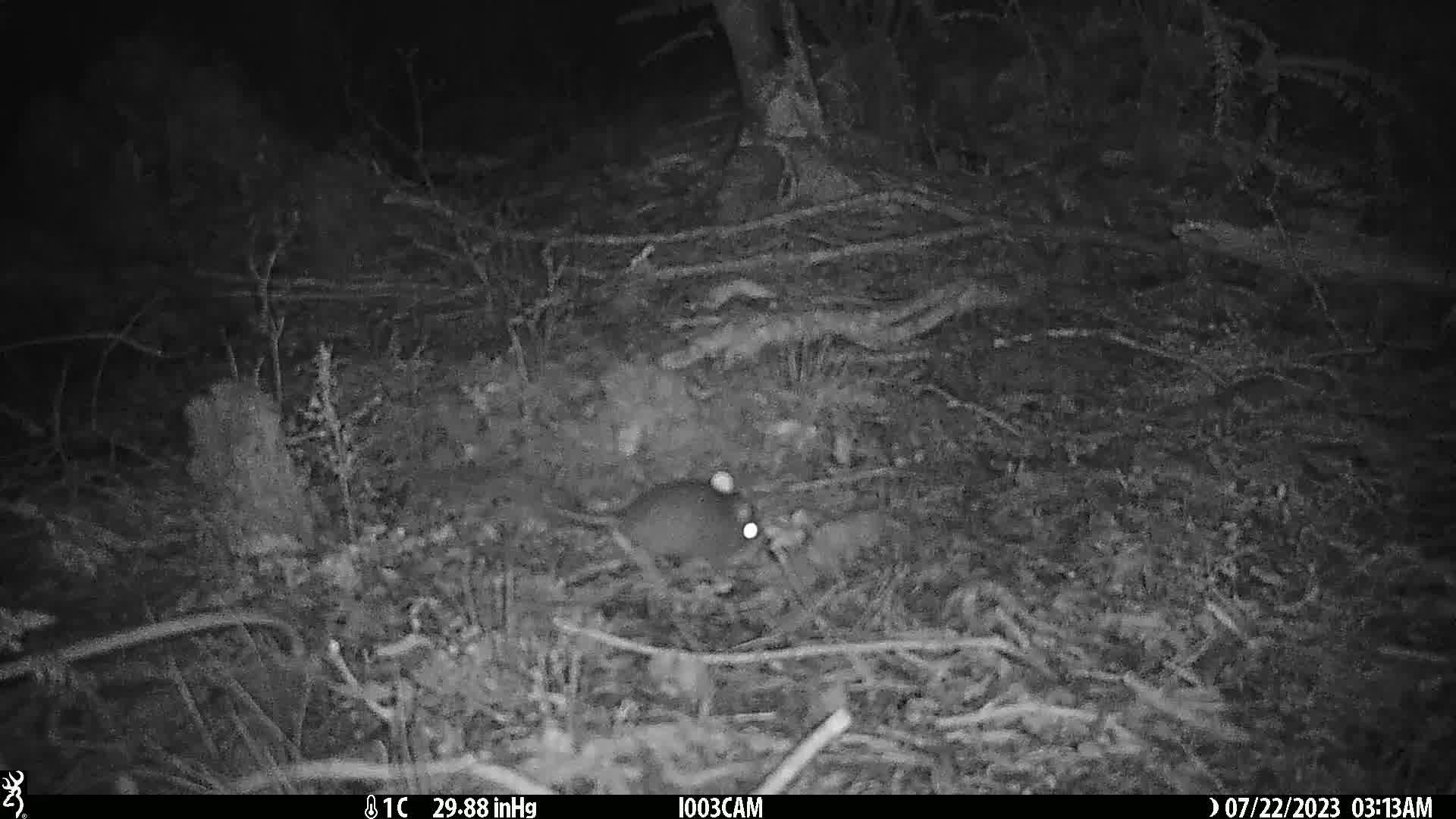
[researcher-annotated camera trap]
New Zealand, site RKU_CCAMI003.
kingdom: Animalia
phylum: Chordata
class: Mammalia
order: Rodentia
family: Muridae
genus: Rattus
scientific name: Rattus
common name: rat